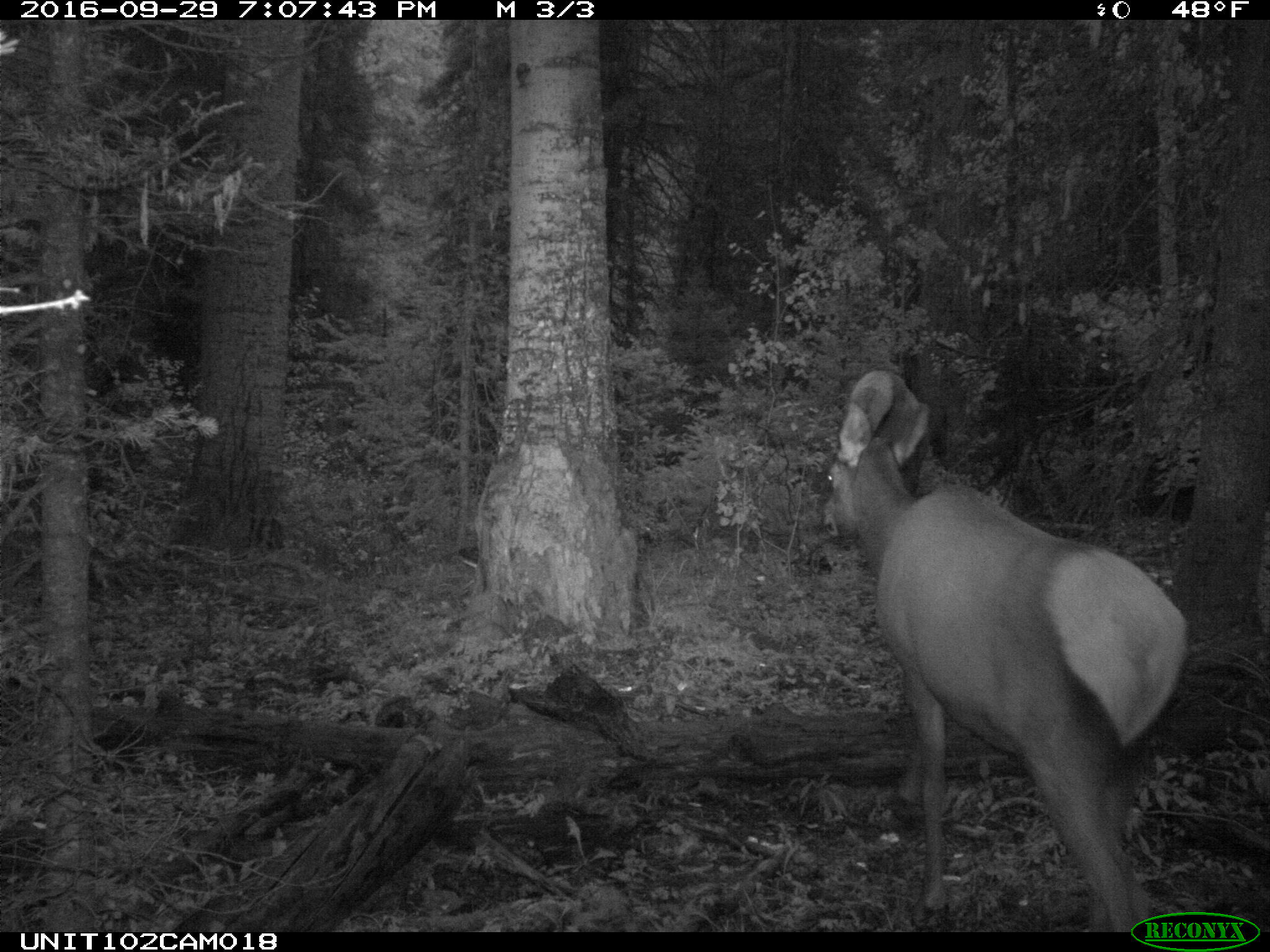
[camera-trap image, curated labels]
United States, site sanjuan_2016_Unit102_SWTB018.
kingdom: Animalia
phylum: Chordata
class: Mammalia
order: Artiodactyla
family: Cervidae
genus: Cervus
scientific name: Cervus elaphus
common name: red deer